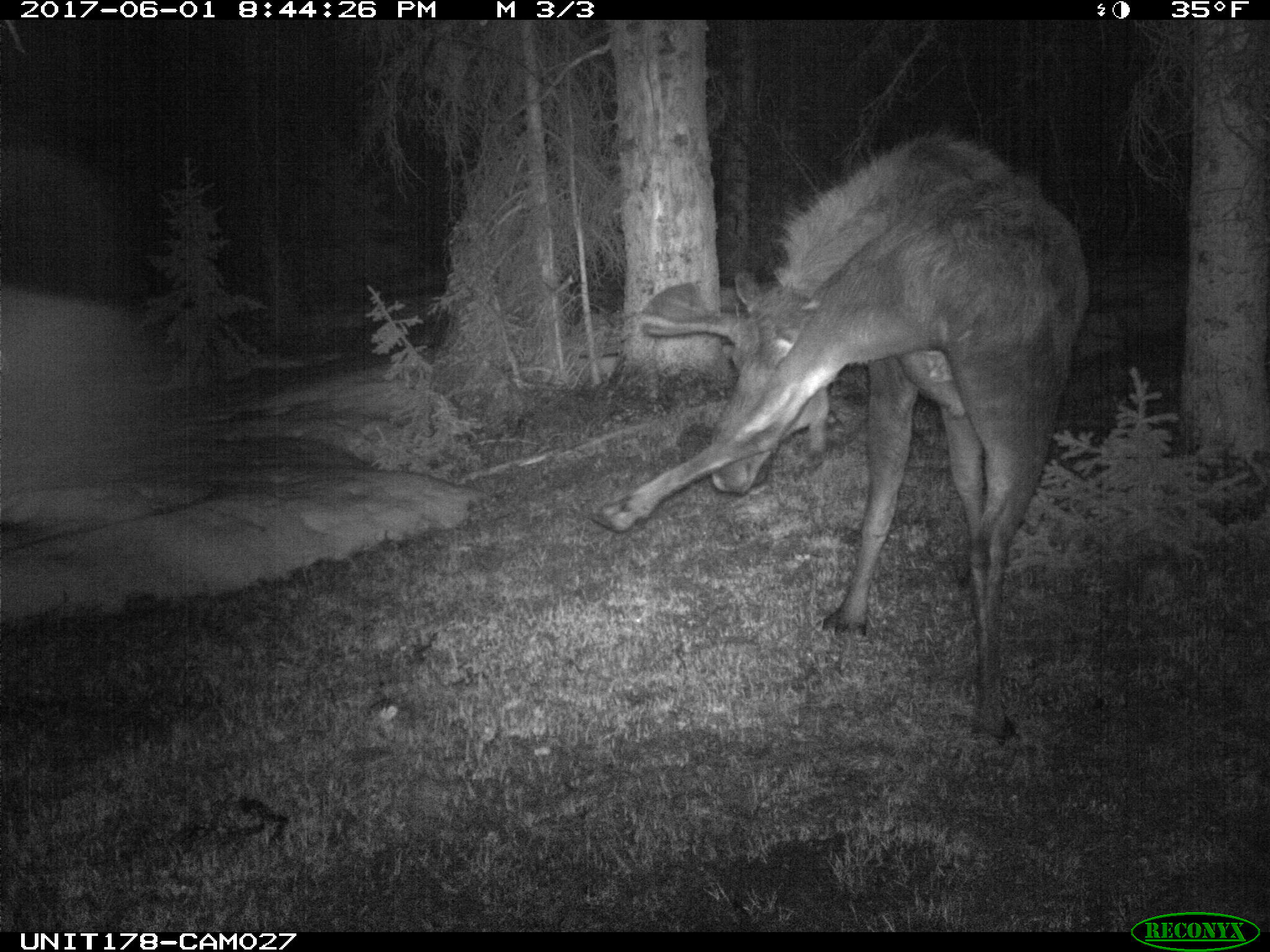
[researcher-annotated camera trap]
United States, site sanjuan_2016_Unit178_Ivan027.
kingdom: Animalia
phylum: Chordata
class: Mammalia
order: Artiodactyla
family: Cervidae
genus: Alces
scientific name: Alces alces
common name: moose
Alces alces (moose).